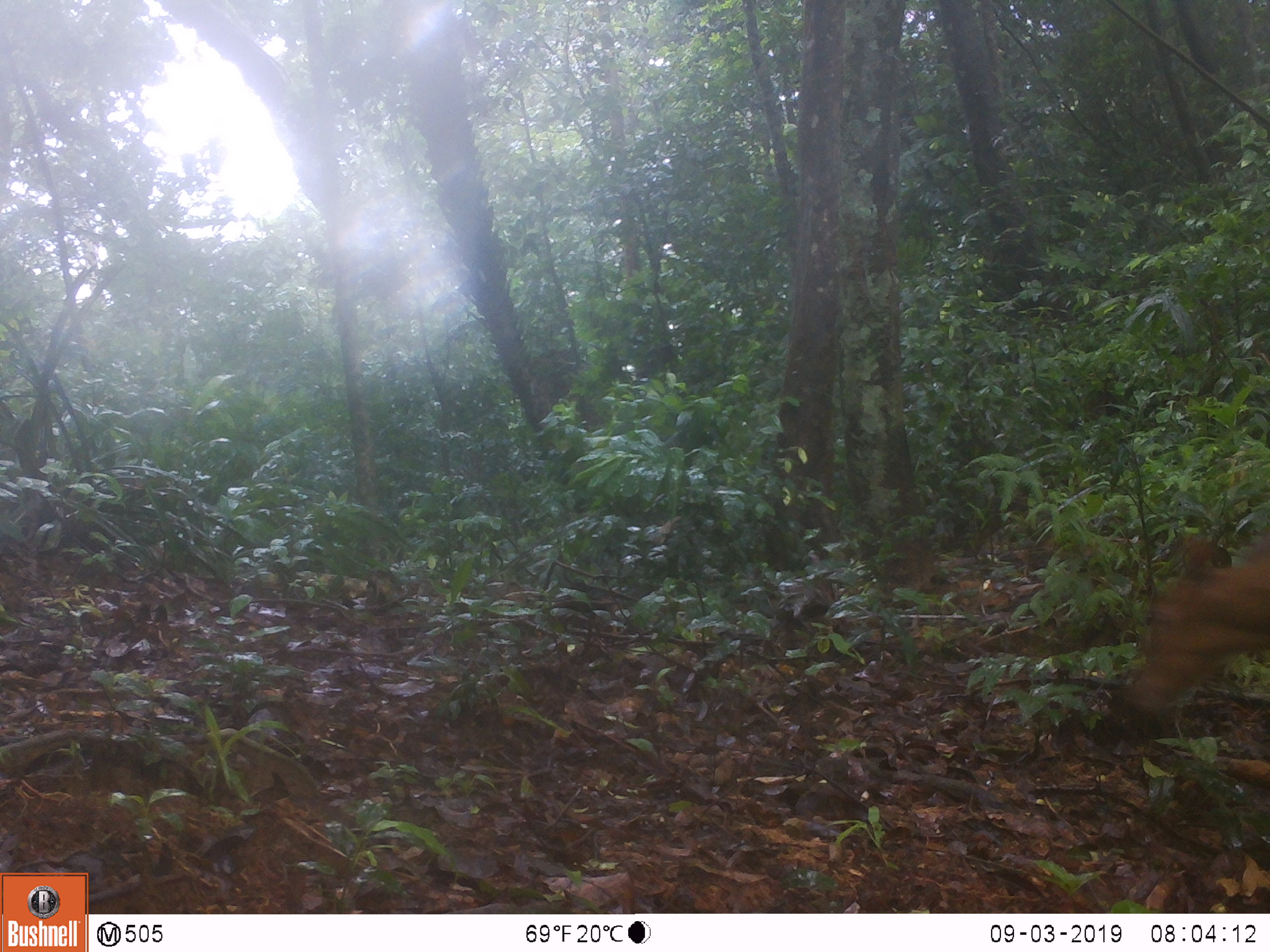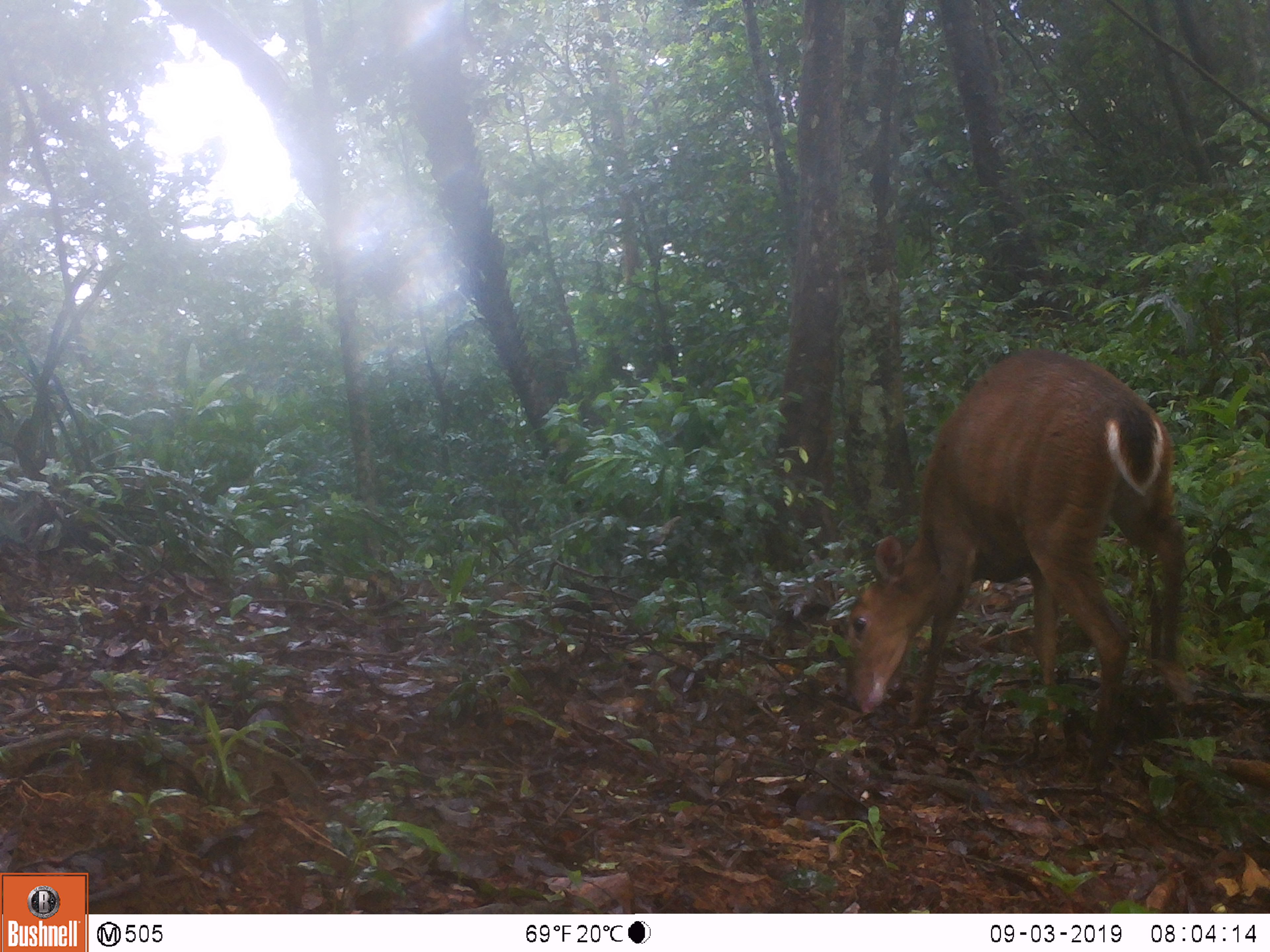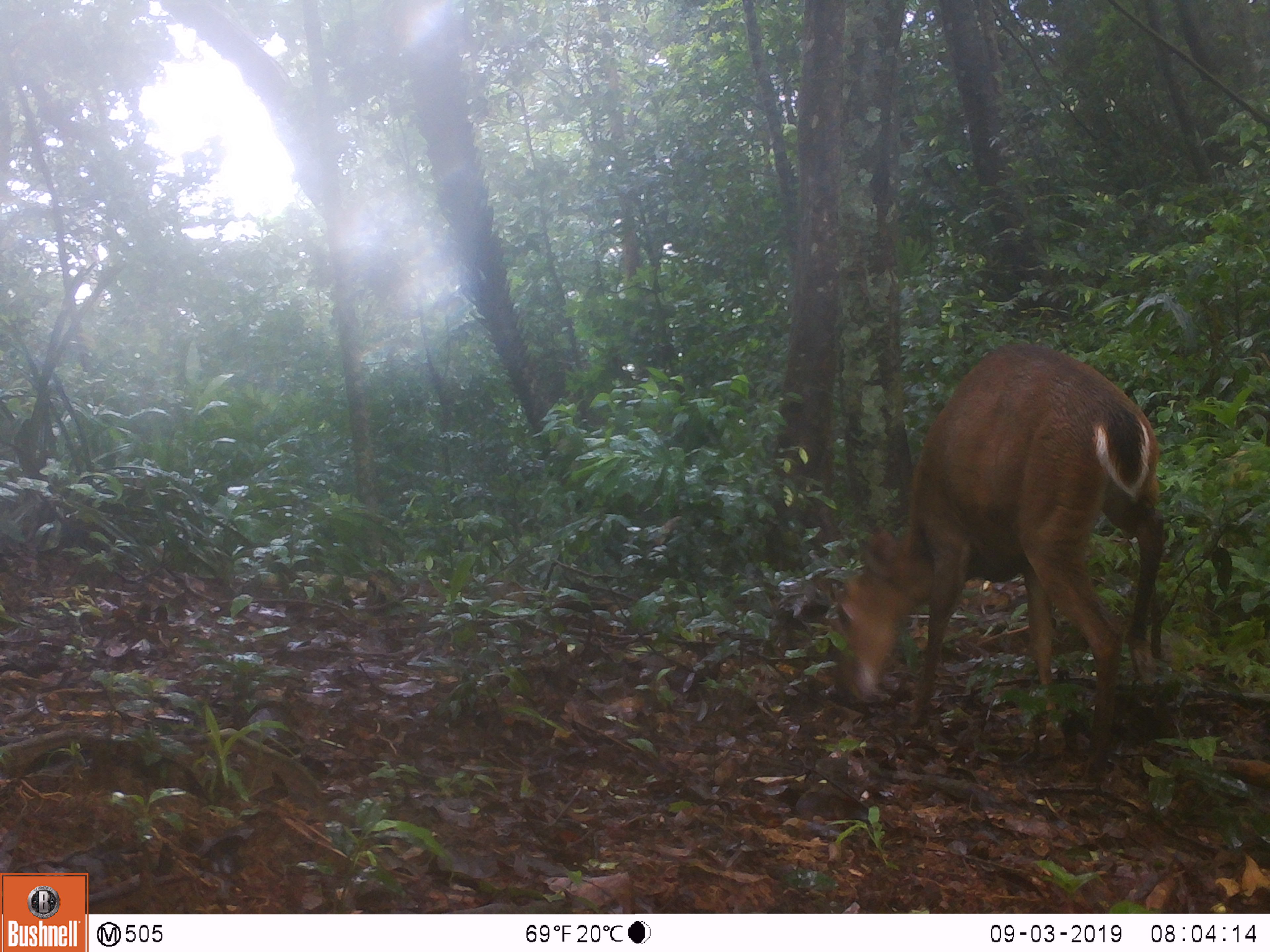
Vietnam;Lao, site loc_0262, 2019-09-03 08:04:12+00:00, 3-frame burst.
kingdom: Animalia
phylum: Chordata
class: Mammalia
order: Artiodactyla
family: Cervidae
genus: Muntiacus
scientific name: Muntiacus vuquangensis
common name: large-antlered muntjac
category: large antlered muntjac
Large antlered muntjac (large-antlered muntjac) (Muntiacus vuquangensis). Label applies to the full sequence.